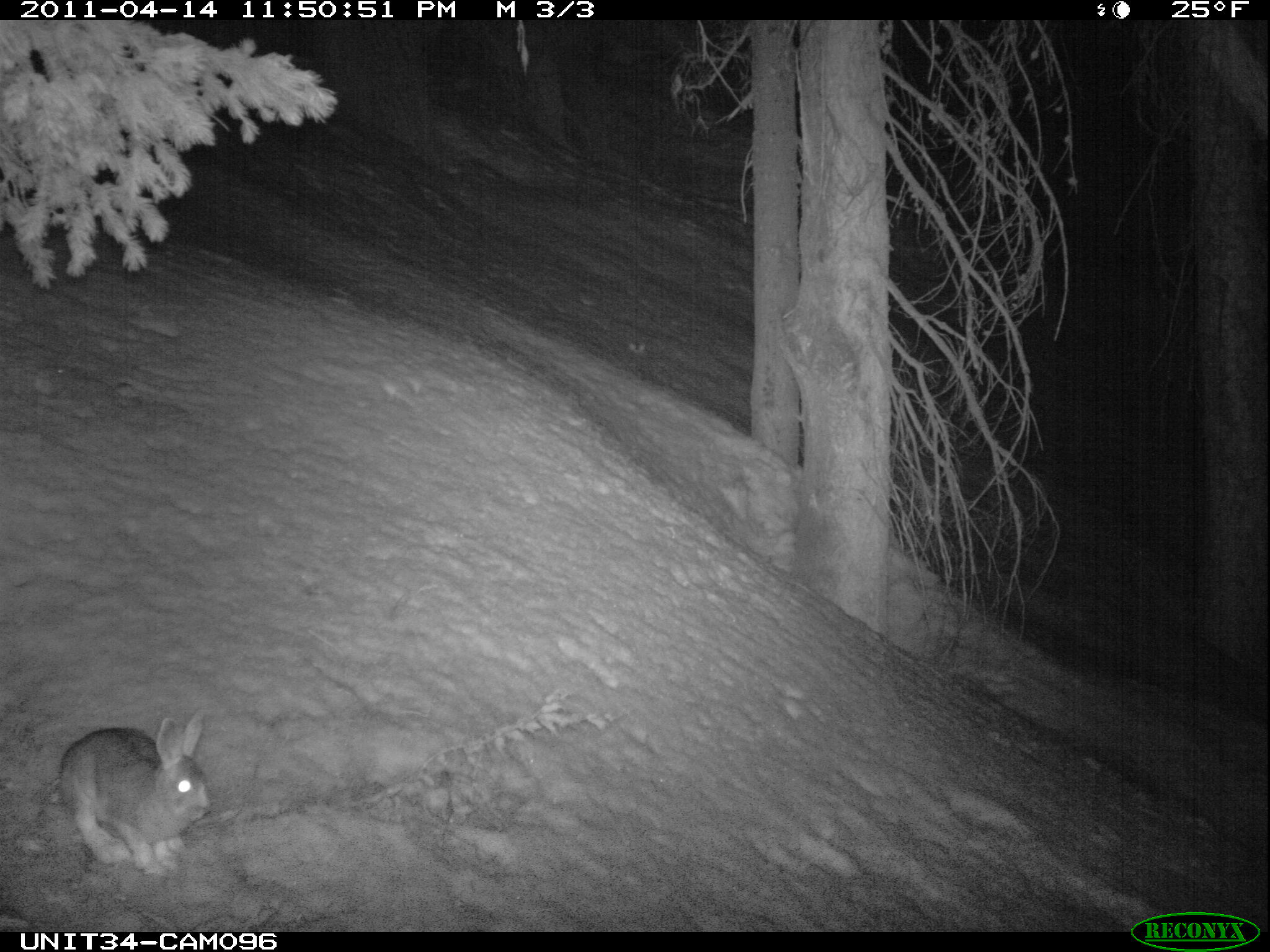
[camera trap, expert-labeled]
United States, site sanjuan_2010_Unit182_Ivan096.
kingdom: Animalia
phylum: Chordata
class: Mammalia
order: Lagomorpha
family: Leporidae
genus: Lepus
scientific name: Lepus americanus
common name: snowshoe hare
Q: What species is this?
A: Lepus americanus (snowshoe hare).